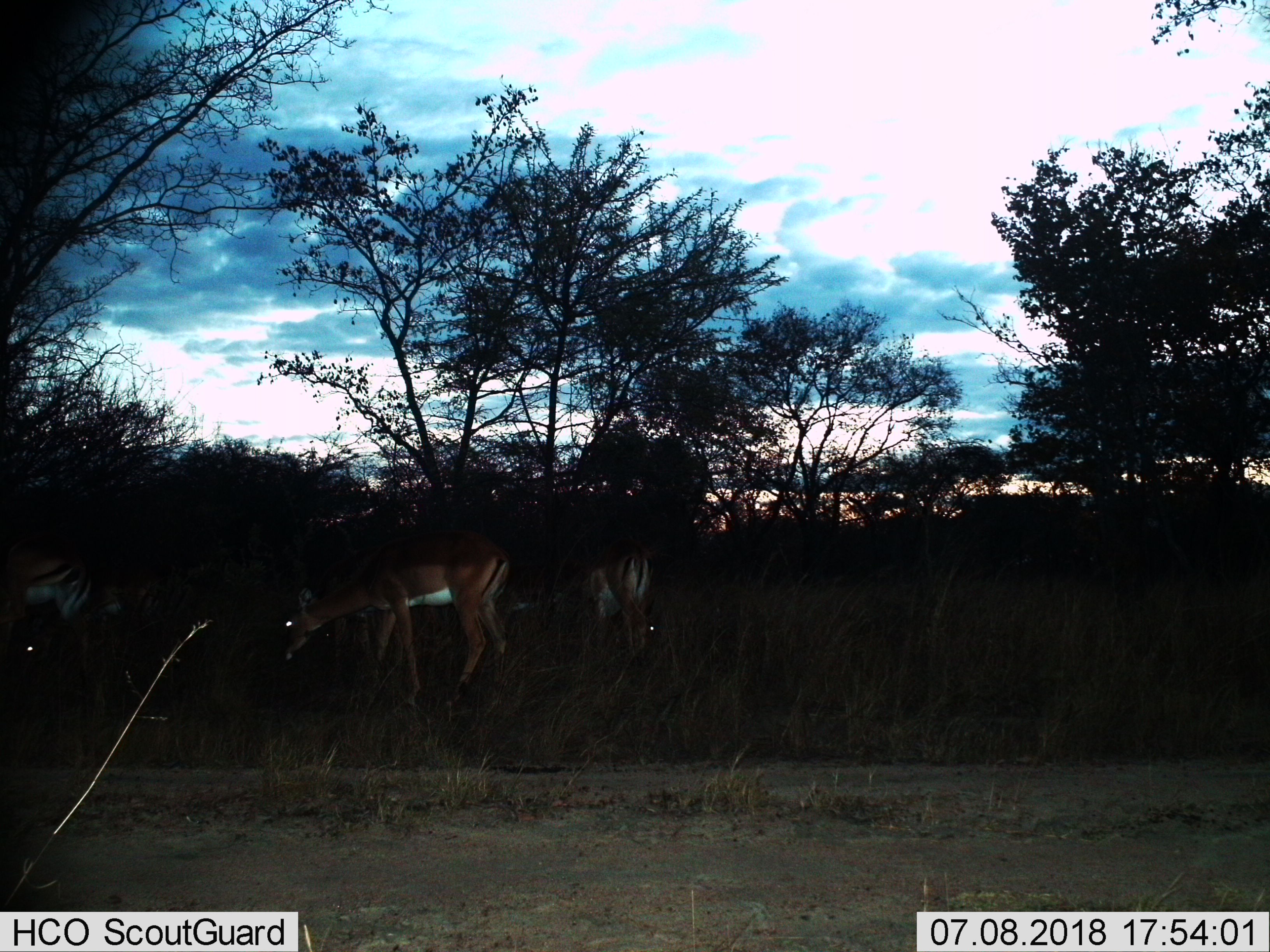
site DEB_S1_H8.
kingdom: Animalia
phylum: Chordata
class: Mammalia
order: Artiodactyla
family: Bovidae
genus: Aepyceros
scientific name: Aepyceros melampus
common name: impala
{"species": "impala (Aepyceros melampus)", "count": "3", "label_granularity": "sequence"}